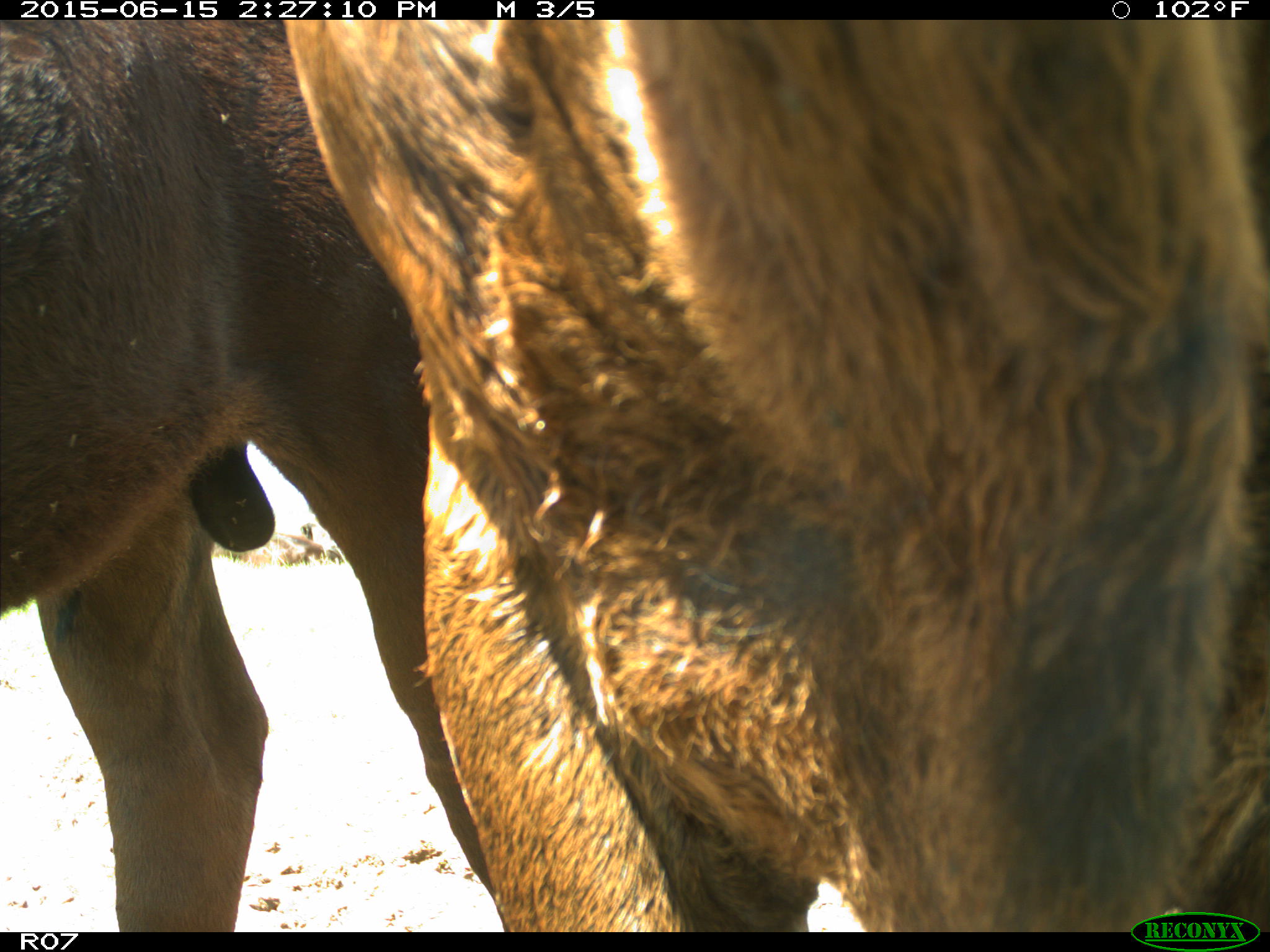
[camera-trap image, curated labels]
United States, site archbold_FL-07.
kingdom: Animalia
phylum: Chordata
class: Mammalia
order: Artiodactyla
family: Bovidae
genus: Bos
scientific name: Bos taurus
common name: domestic cow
Bos taurus (domestic cow).